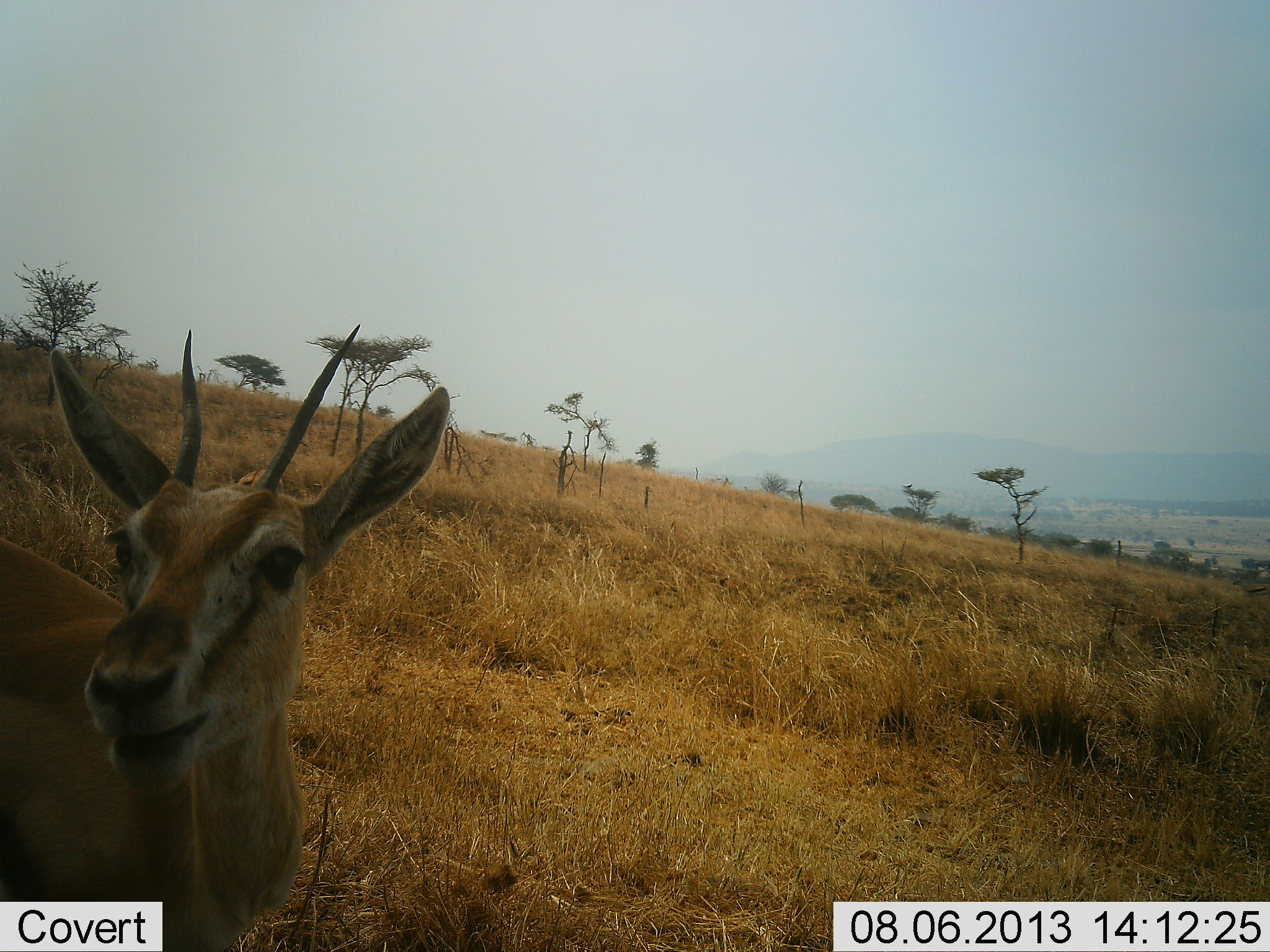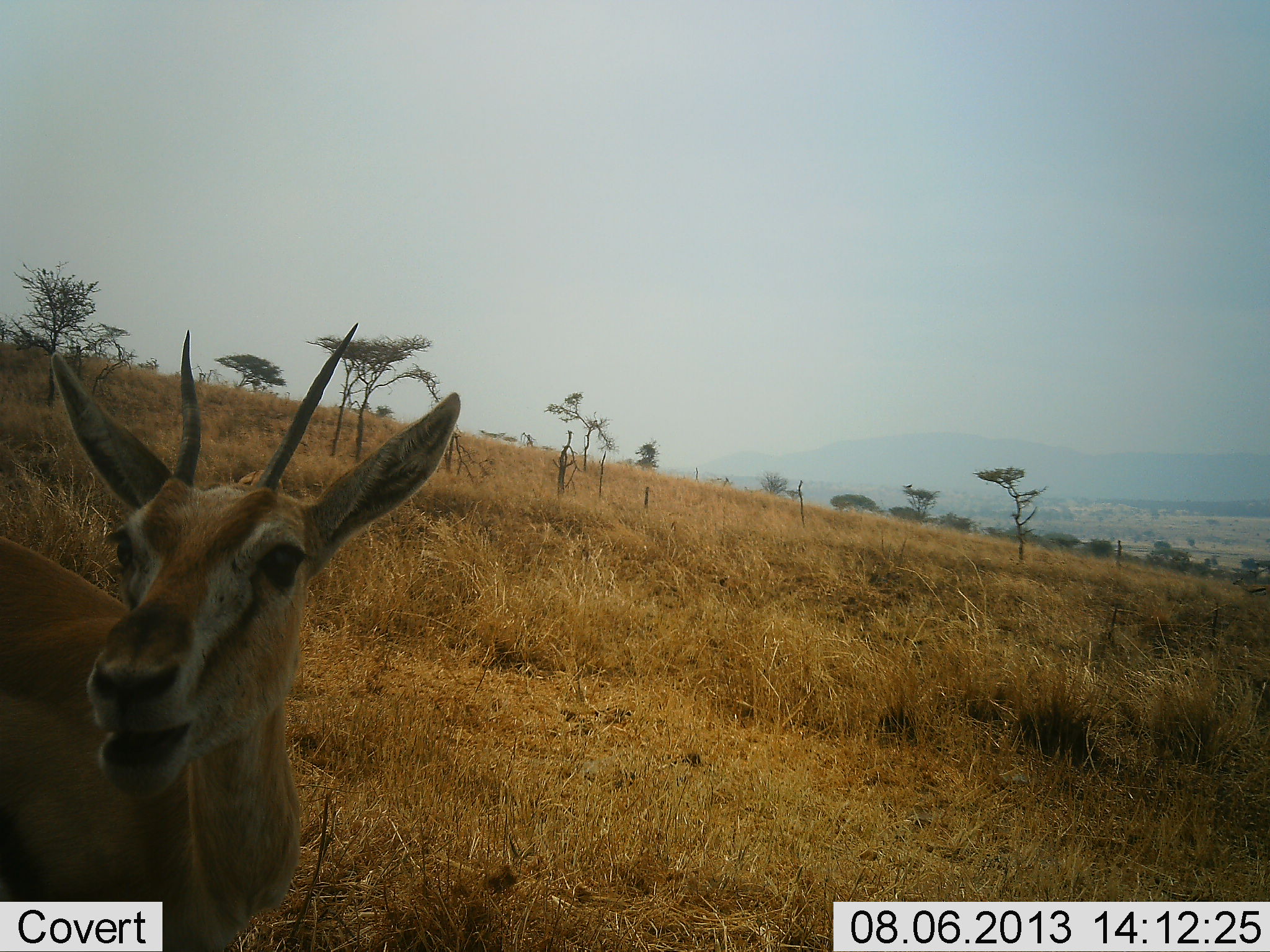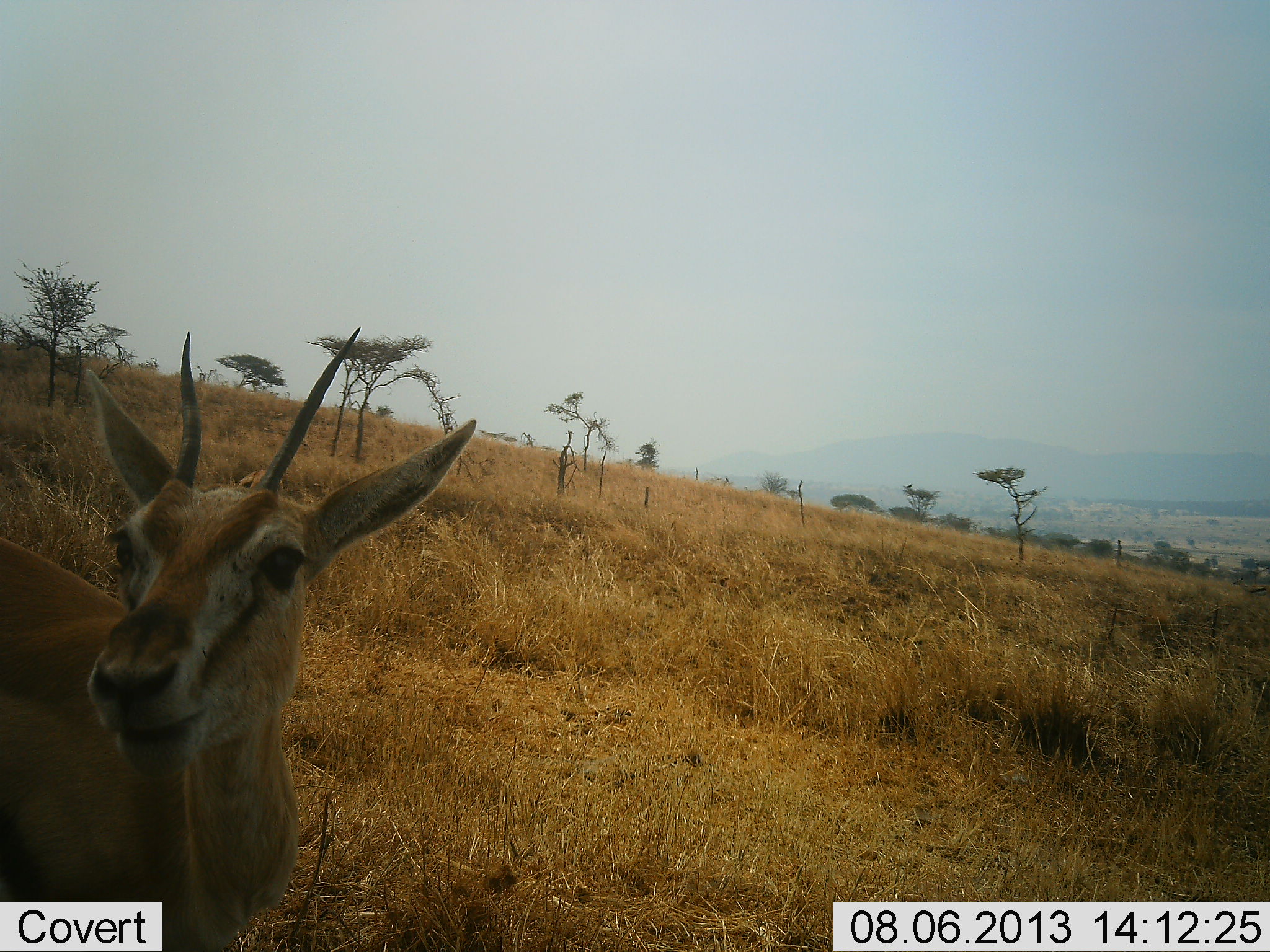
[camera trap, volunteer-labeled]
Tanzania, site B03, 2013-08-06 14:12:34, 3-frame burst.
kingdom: Animalia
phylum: Chordata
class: Mammalia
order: Artiodactyla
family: Bovidae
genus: Eudorcas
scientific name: Eudorcas thomsonii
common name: thomson's gazelle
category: gazellethomsons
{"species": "gazellethomsons (thomson's gazelle) (Eudorcas thomsonii)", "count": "1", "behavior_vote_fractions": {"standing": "80%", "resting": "0%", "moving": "0%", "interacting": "0%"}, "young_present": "0%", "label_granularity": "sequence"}